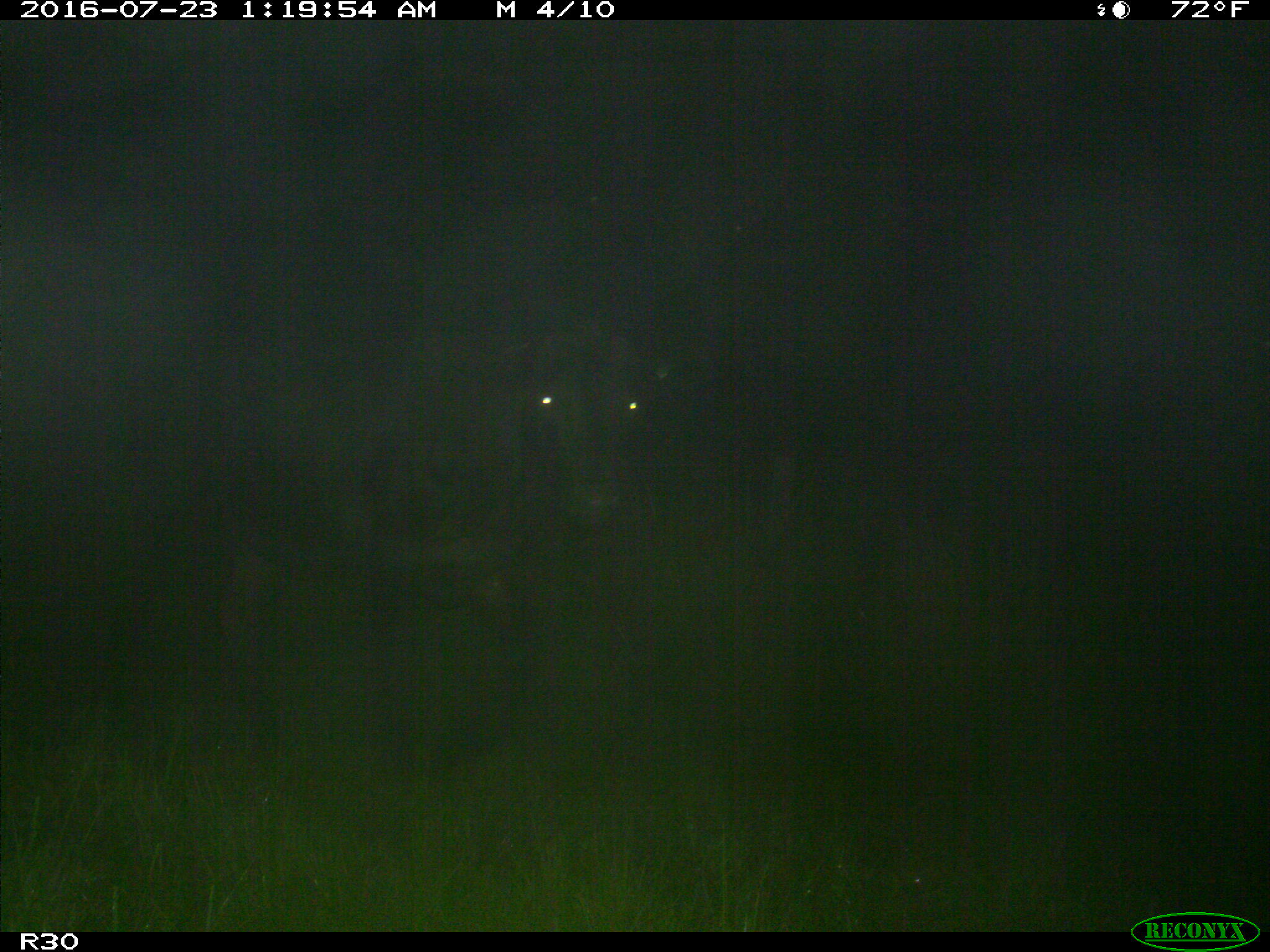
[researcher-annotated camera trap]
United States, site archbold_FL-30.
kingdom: Animalia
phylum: Chordata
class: Mammalia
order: Artiodactyla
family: Bovidae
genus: Bos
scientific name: Bos taurus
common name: domestic cow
Bos taurus (domestic cow).